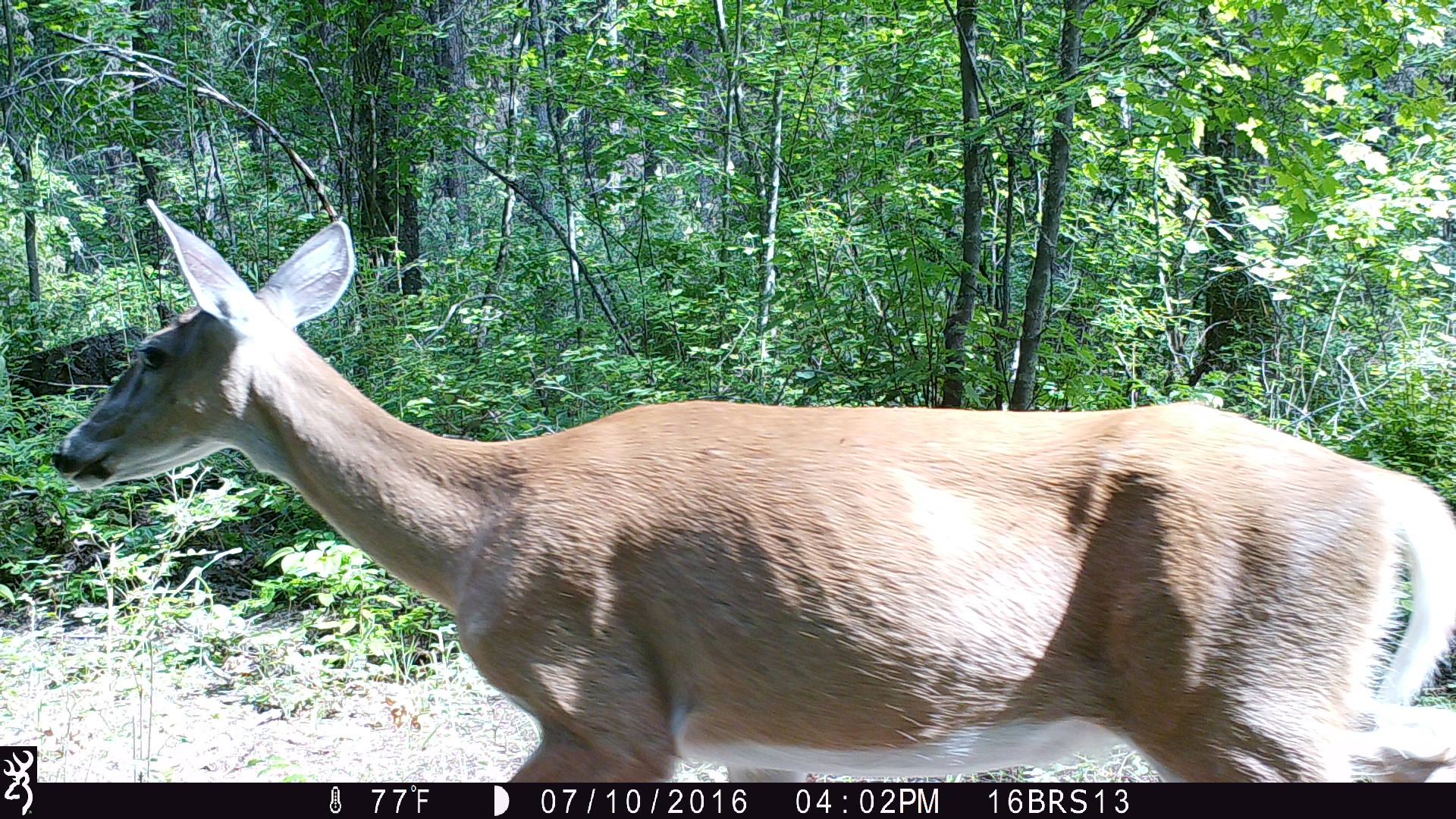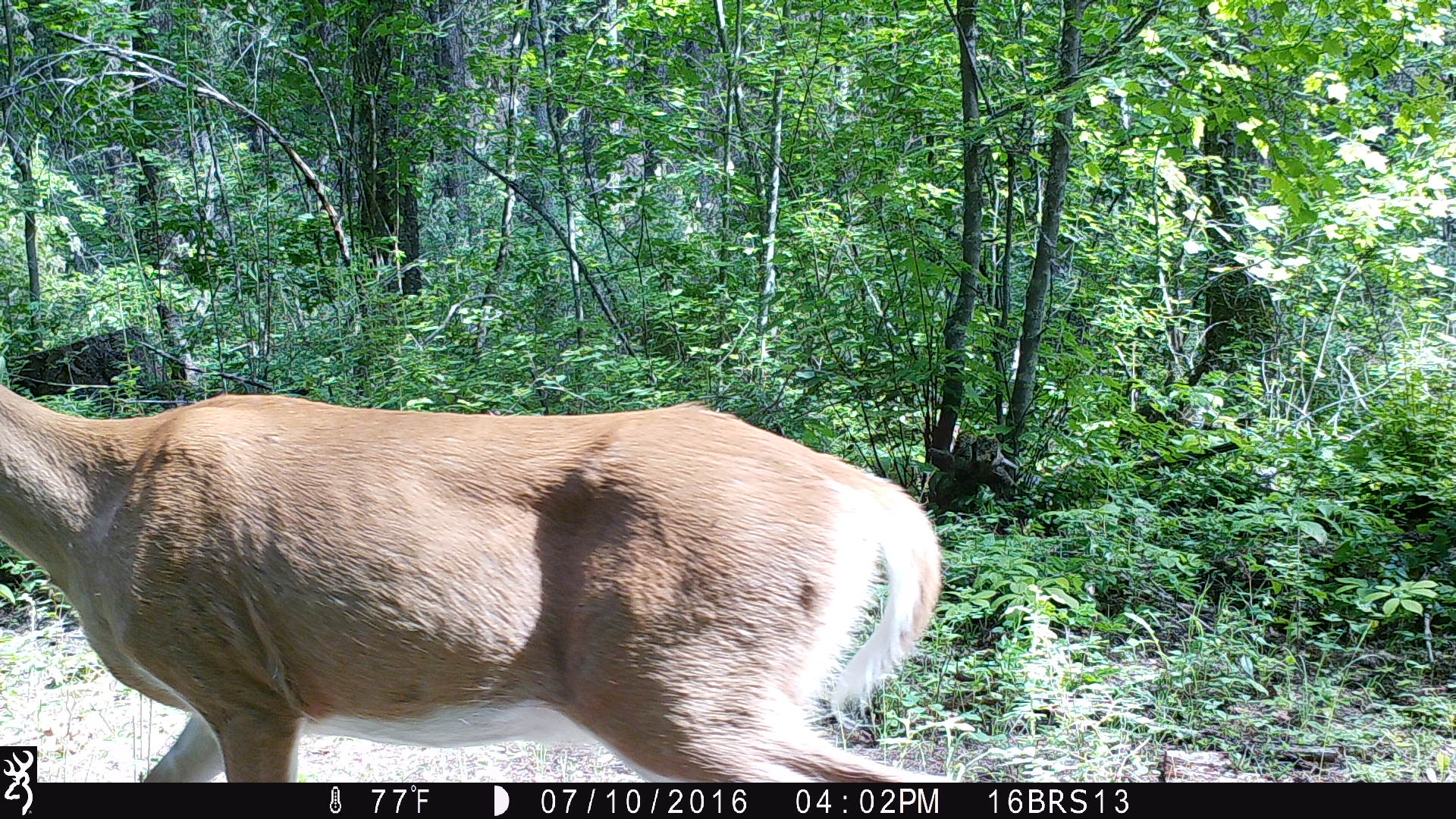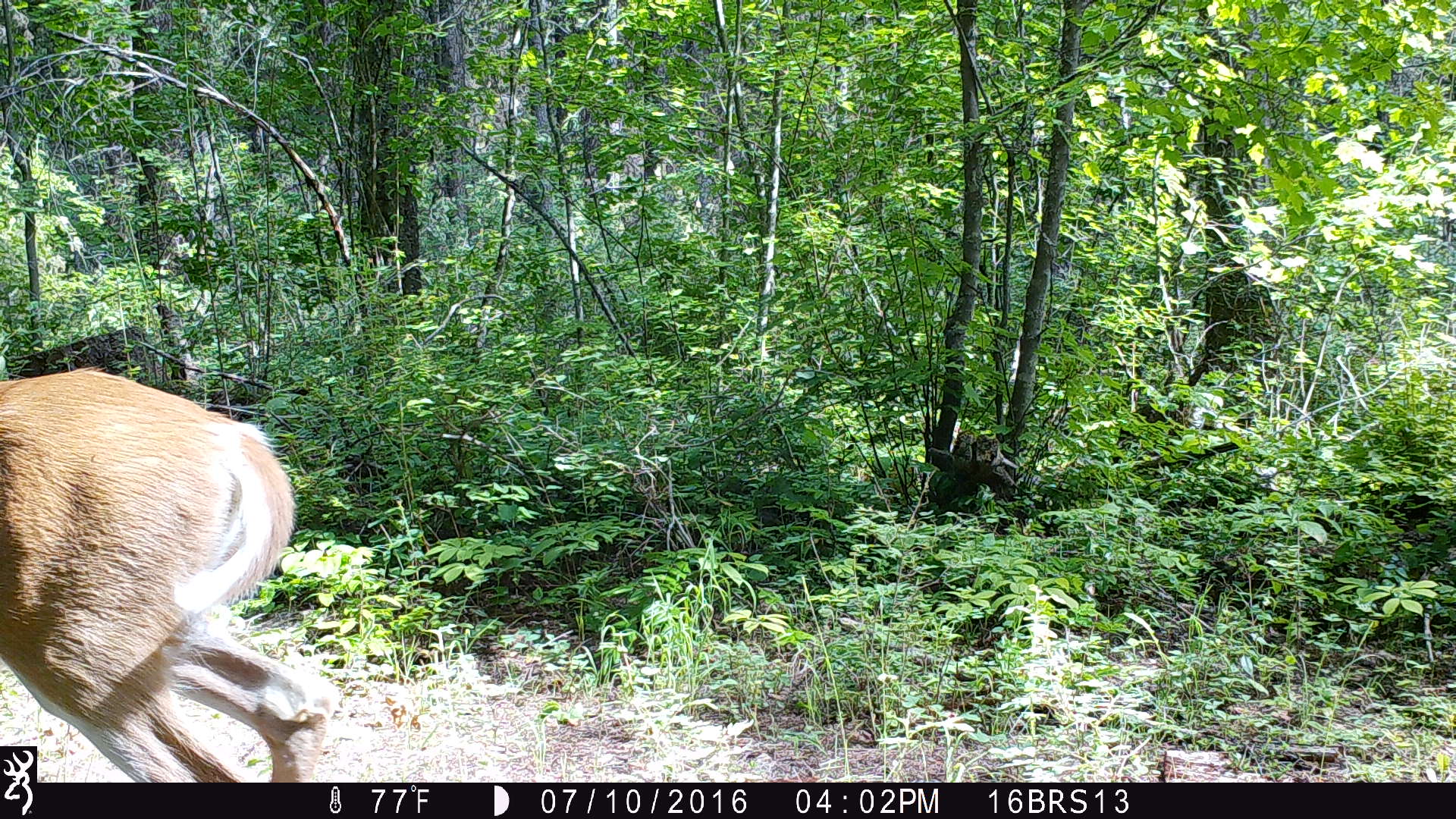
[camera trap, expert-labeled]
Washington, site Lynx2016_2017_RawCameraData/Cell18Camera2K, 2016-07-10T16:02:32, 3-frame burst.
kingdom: Animalia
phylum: Chordata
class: Mammalia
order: Artiodactyla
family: Cervidae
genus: Odocoileus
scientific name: Odocoileus virginianus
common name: white-tailed deer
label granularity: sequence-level